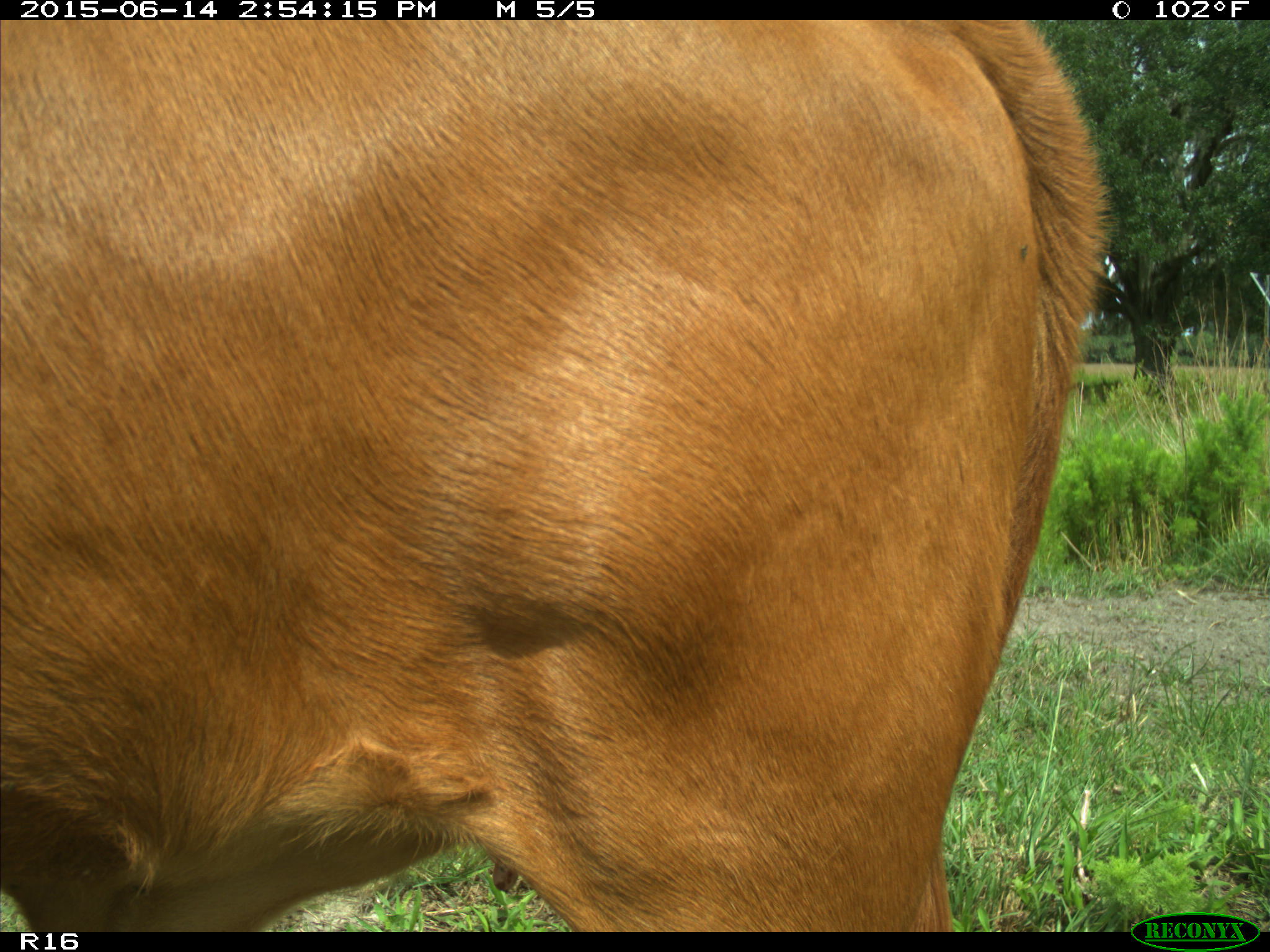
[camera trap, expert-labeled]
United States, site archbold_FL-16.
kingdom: Animalia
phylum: Chordata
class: Mammalia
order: Artiodactyla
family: Bovidae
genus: Bos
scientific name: Bos taurus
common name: domestic cow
Bos taurus (domestic cow).